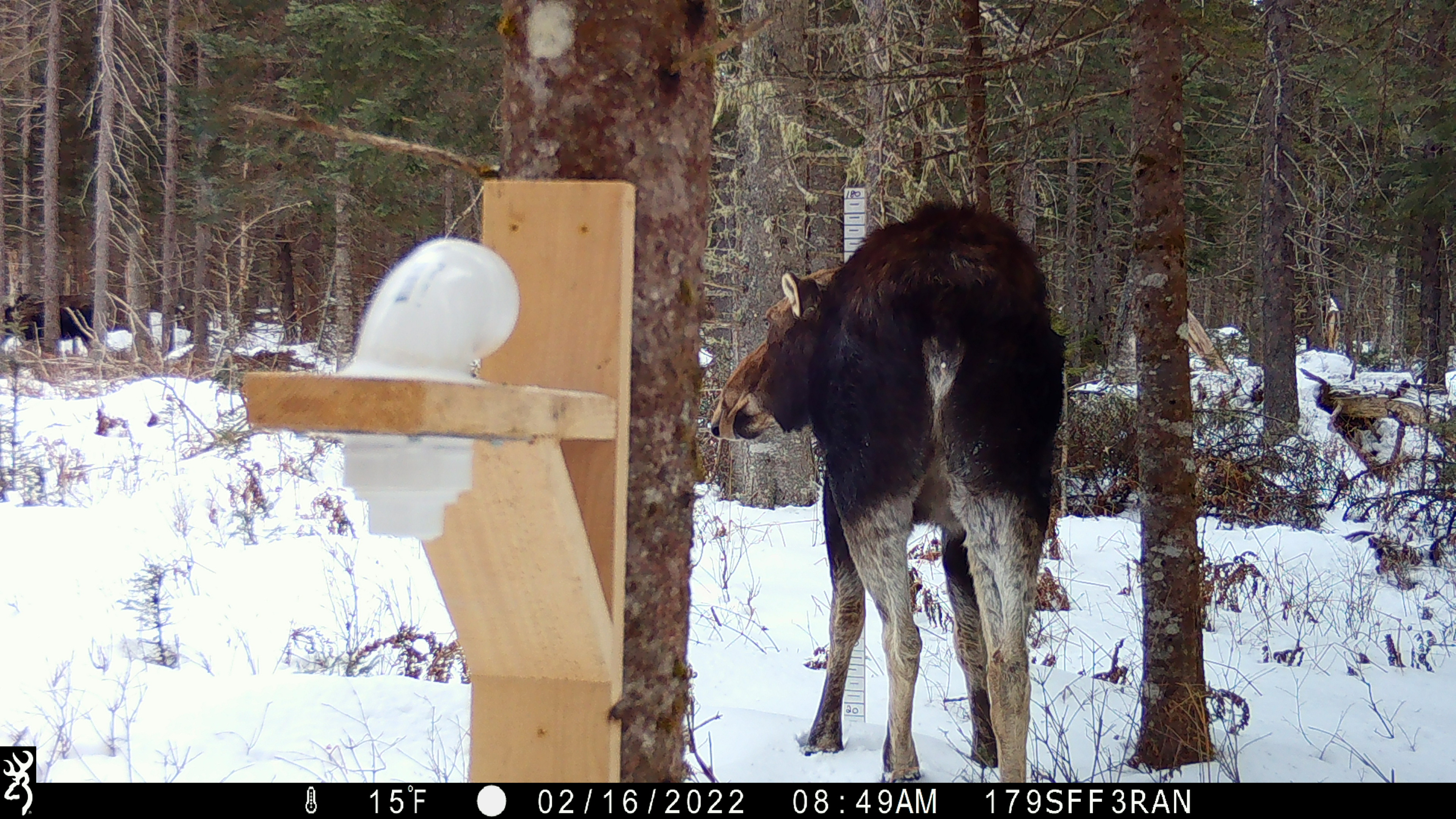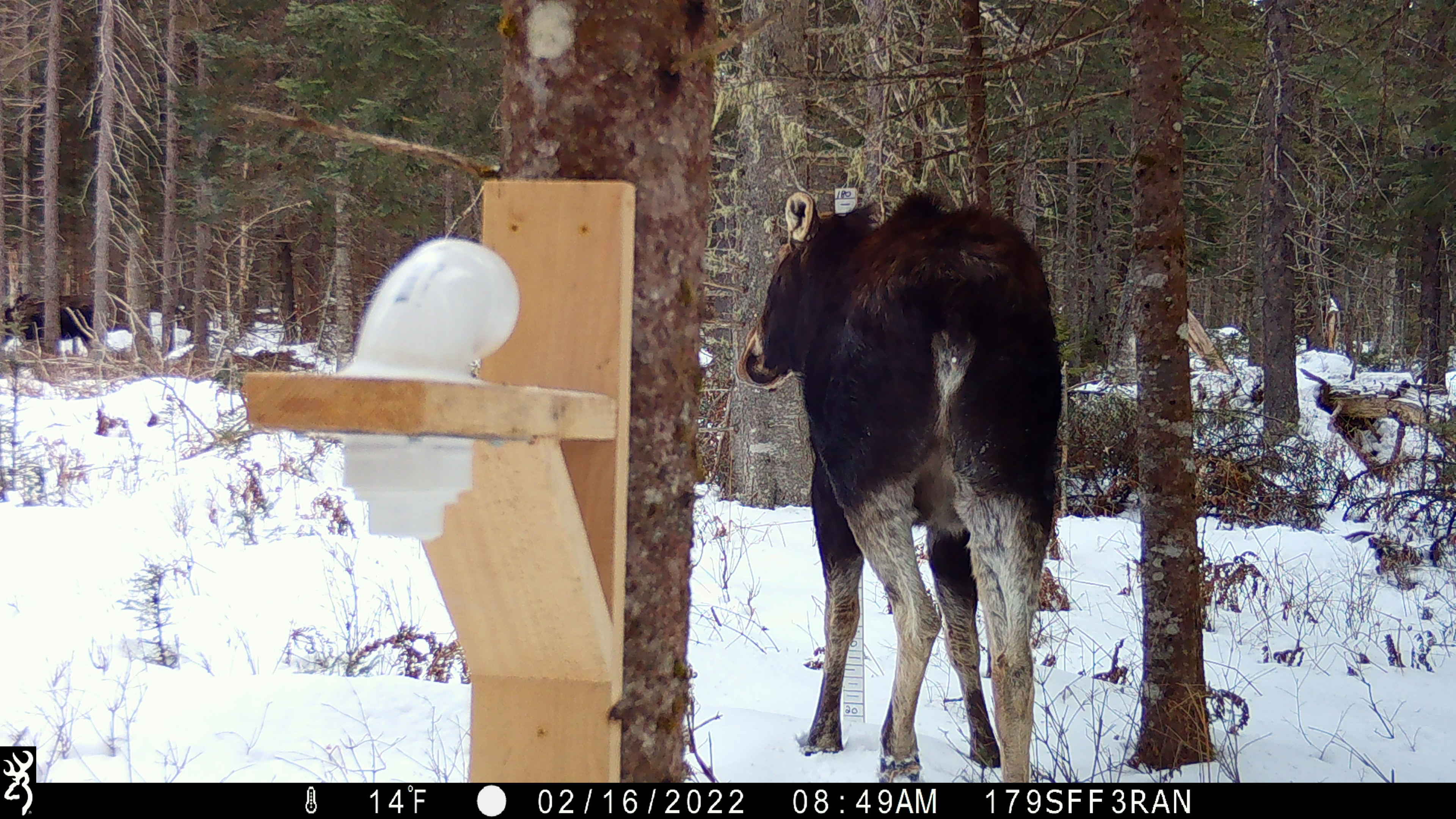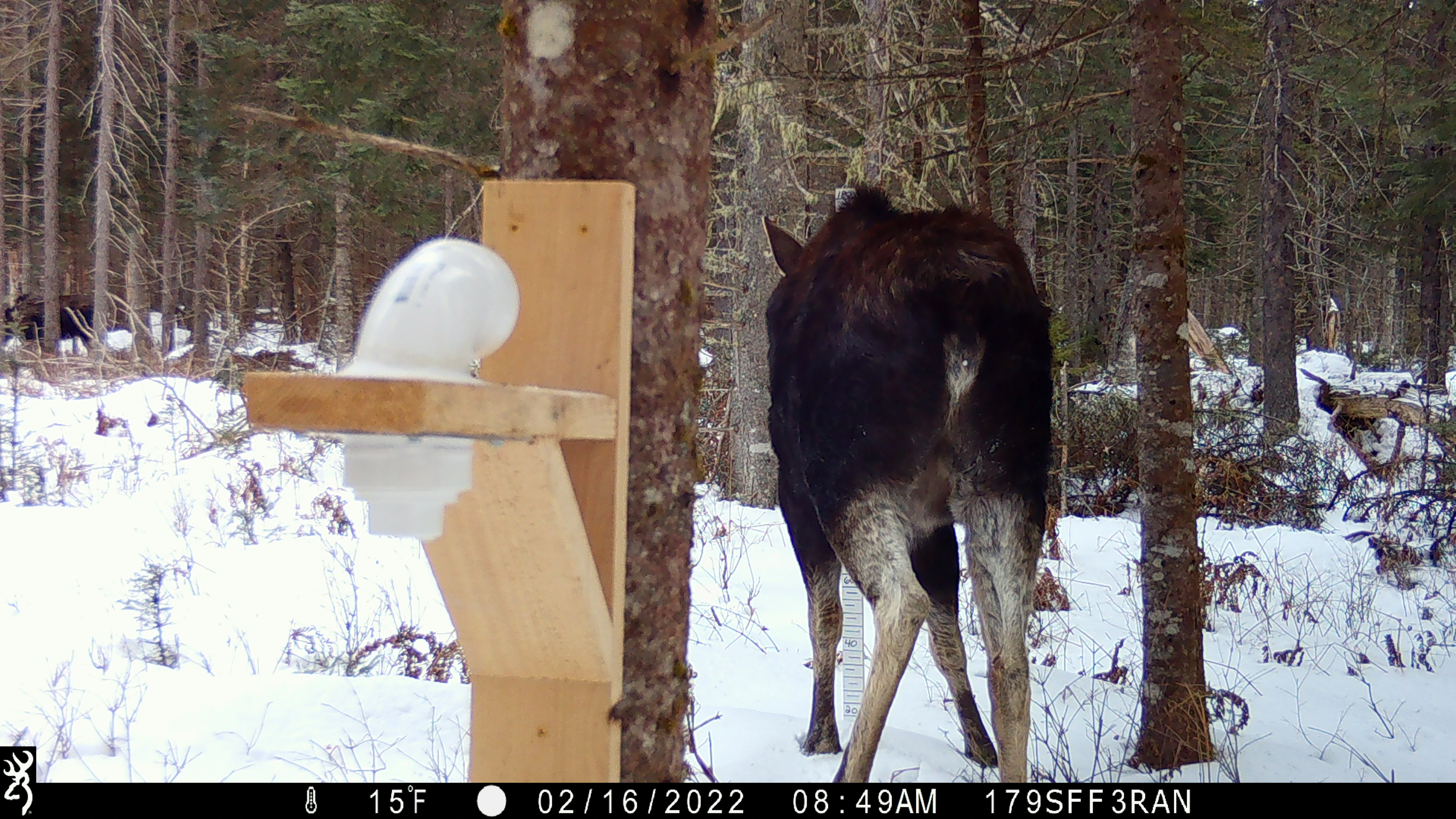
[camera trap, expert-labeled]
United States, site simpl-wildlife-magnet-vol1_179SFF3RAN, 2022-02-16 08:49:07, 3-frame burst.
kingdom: Animalia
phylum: Chordata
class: Mammalia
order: Artiodactyla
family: Cervidae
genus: Alces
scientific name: Alces alces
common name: moose